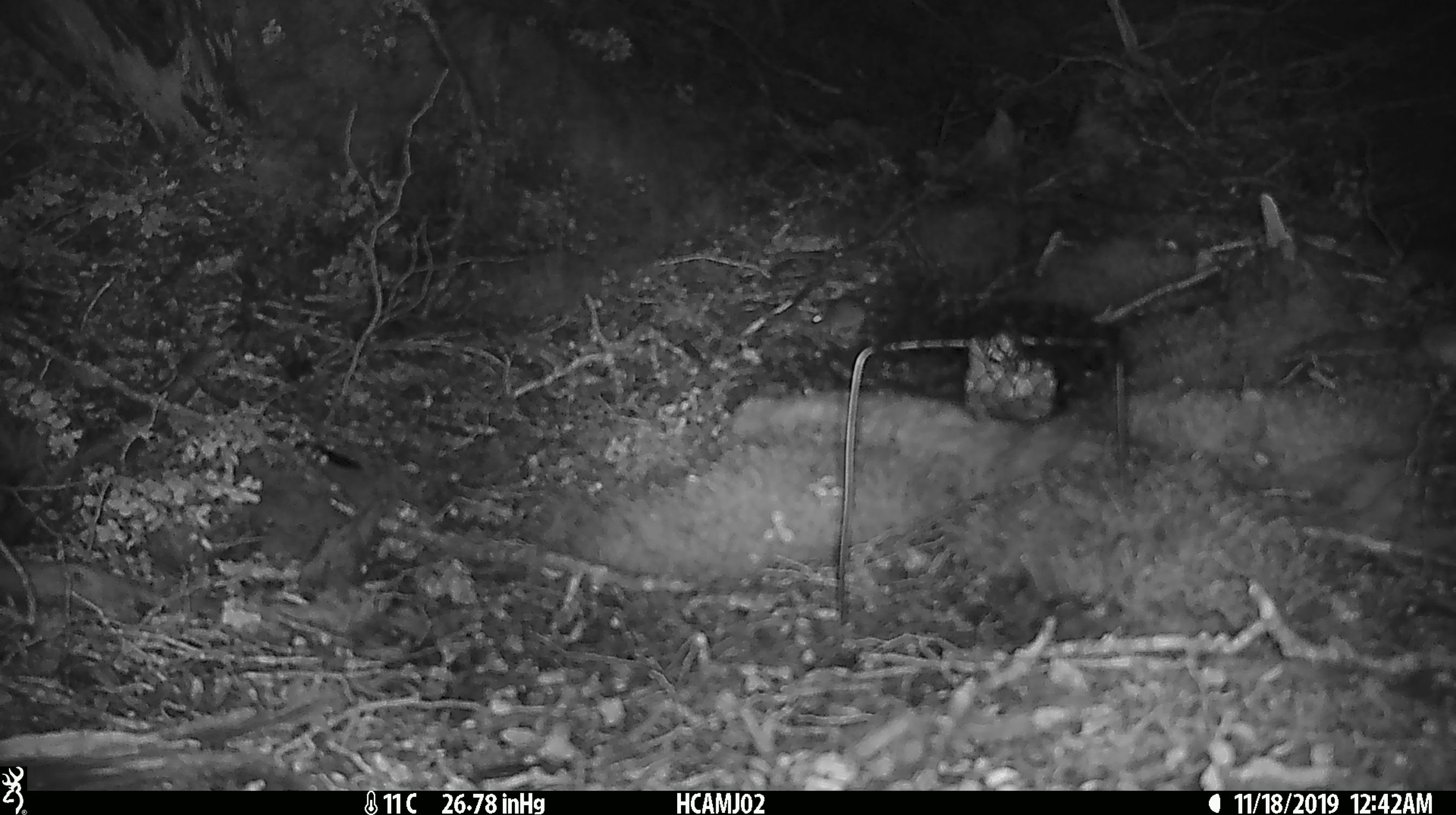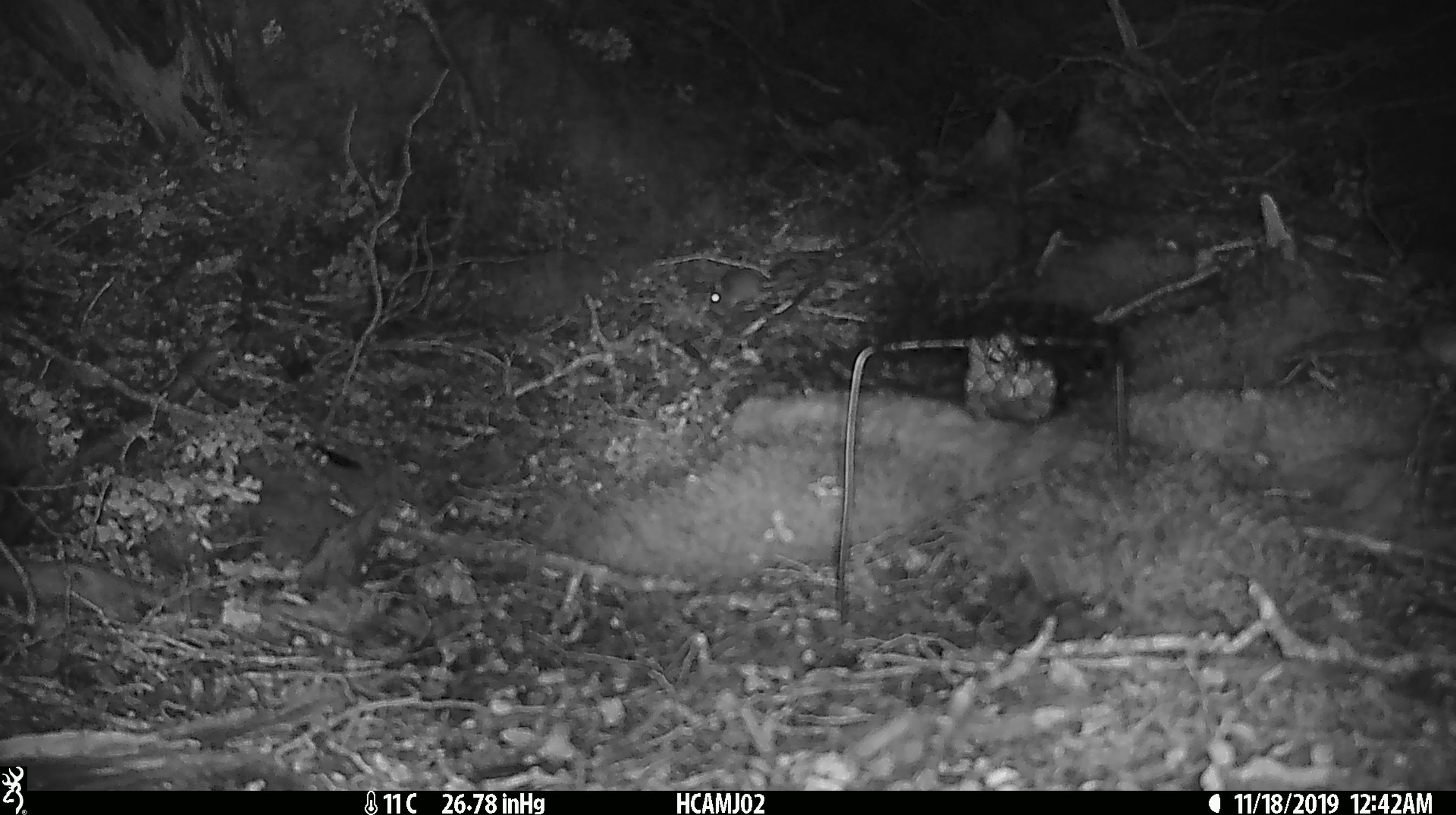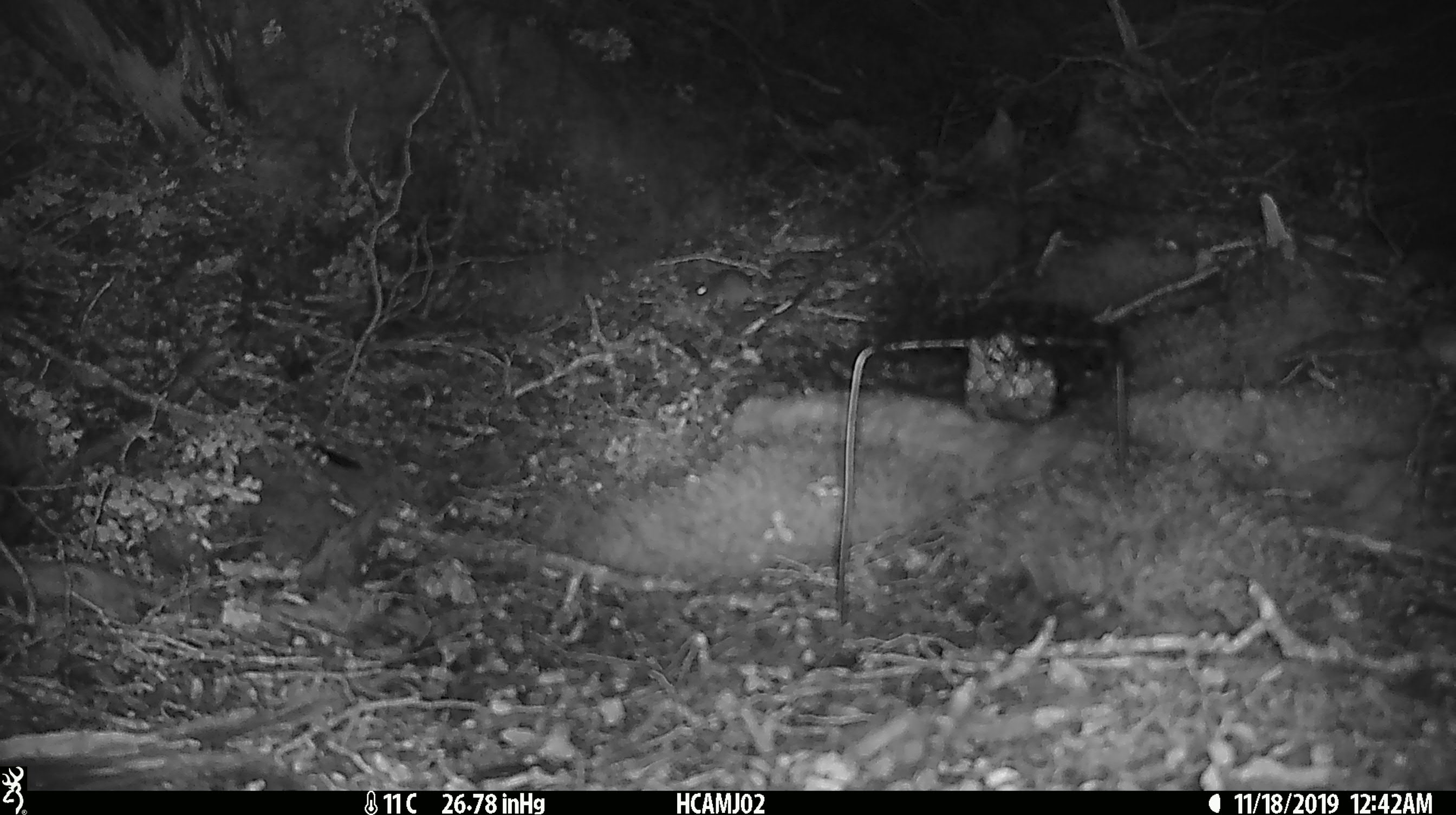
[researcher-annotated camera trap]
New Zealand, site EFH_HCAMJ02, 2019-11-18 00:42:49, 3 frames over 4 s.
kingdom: Animalia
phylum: Chordata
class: Mammalia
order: Rodentia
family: Muridae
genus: Mus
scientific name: Mus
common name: mouse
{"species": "mouse (Mus)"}